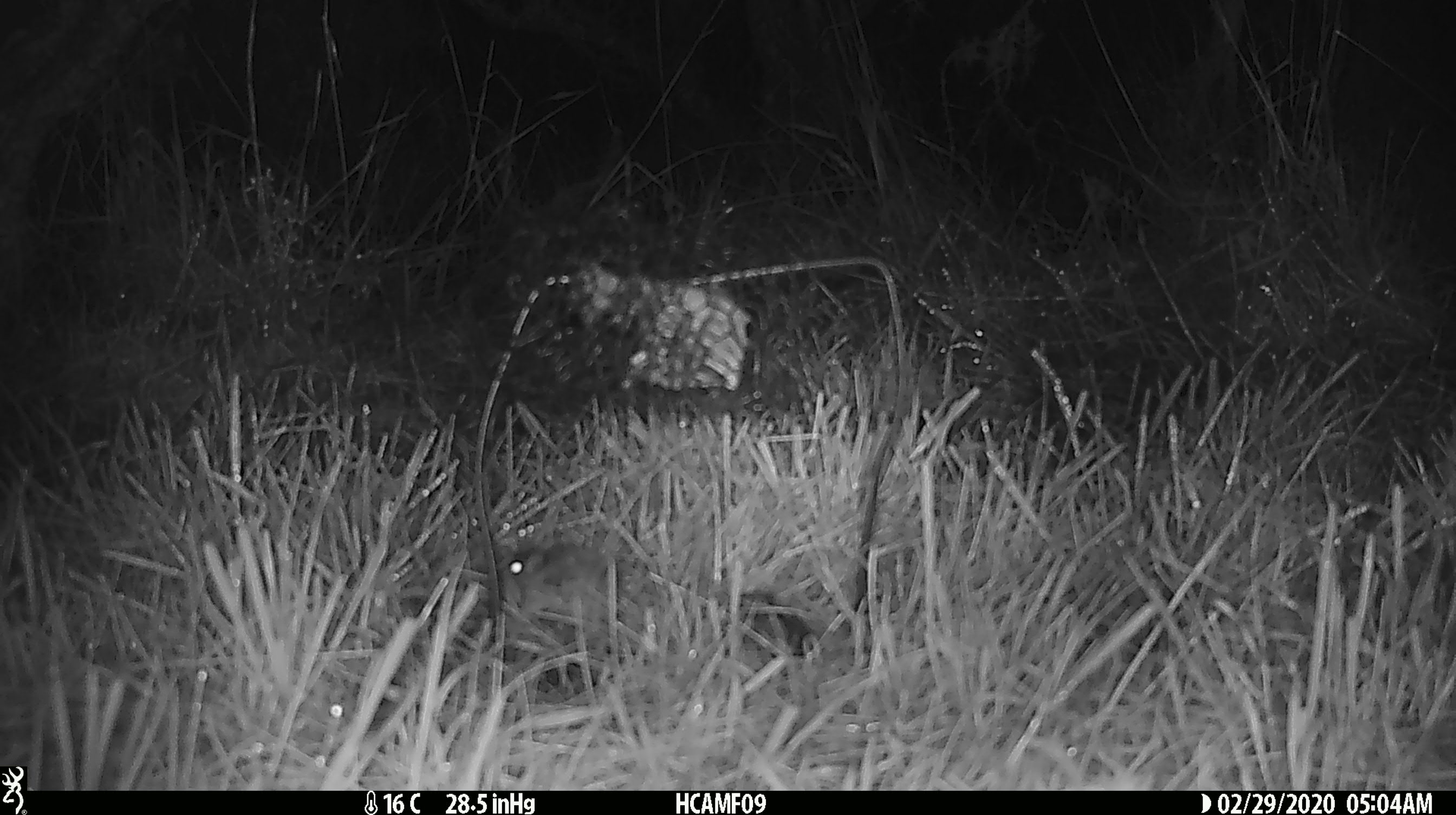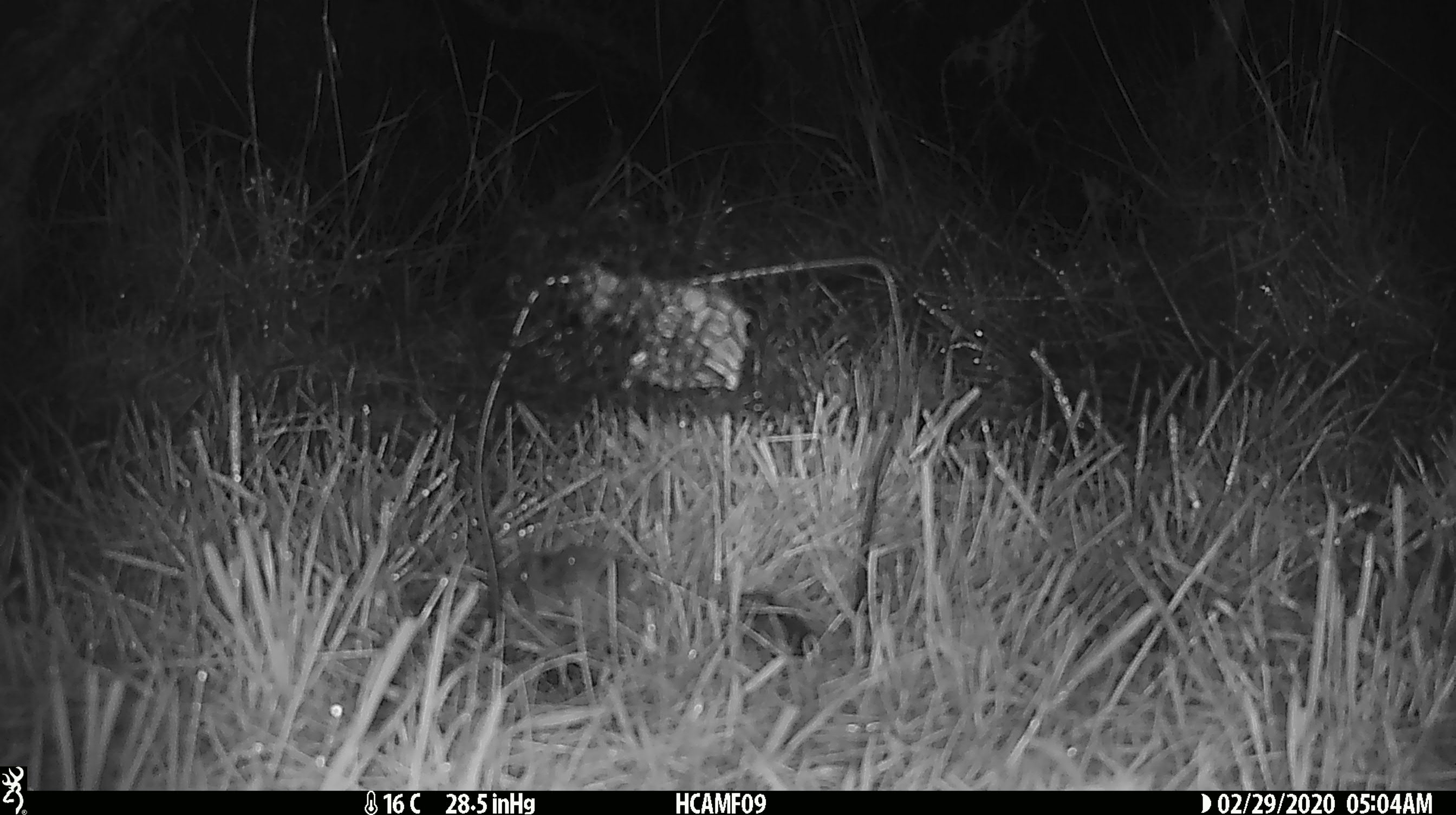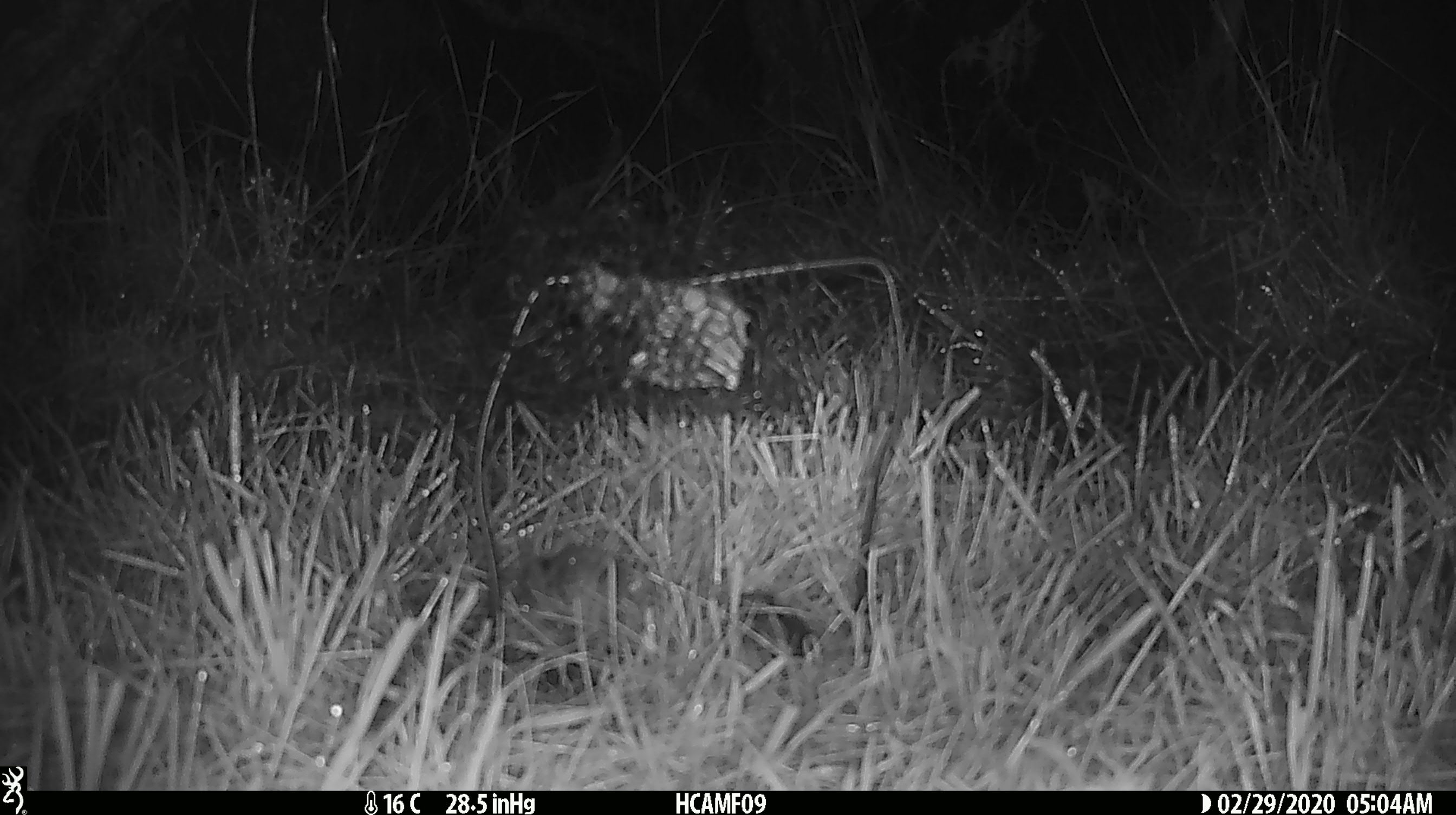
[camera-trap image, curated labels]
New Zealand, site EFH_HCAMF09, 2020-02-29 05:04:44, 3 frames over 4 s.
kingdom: Animalia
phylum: Chordata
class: Mammalia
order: Rodentia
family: Muridae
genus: Mus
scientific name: Mus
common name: mouse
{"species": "mouse (Mus)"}